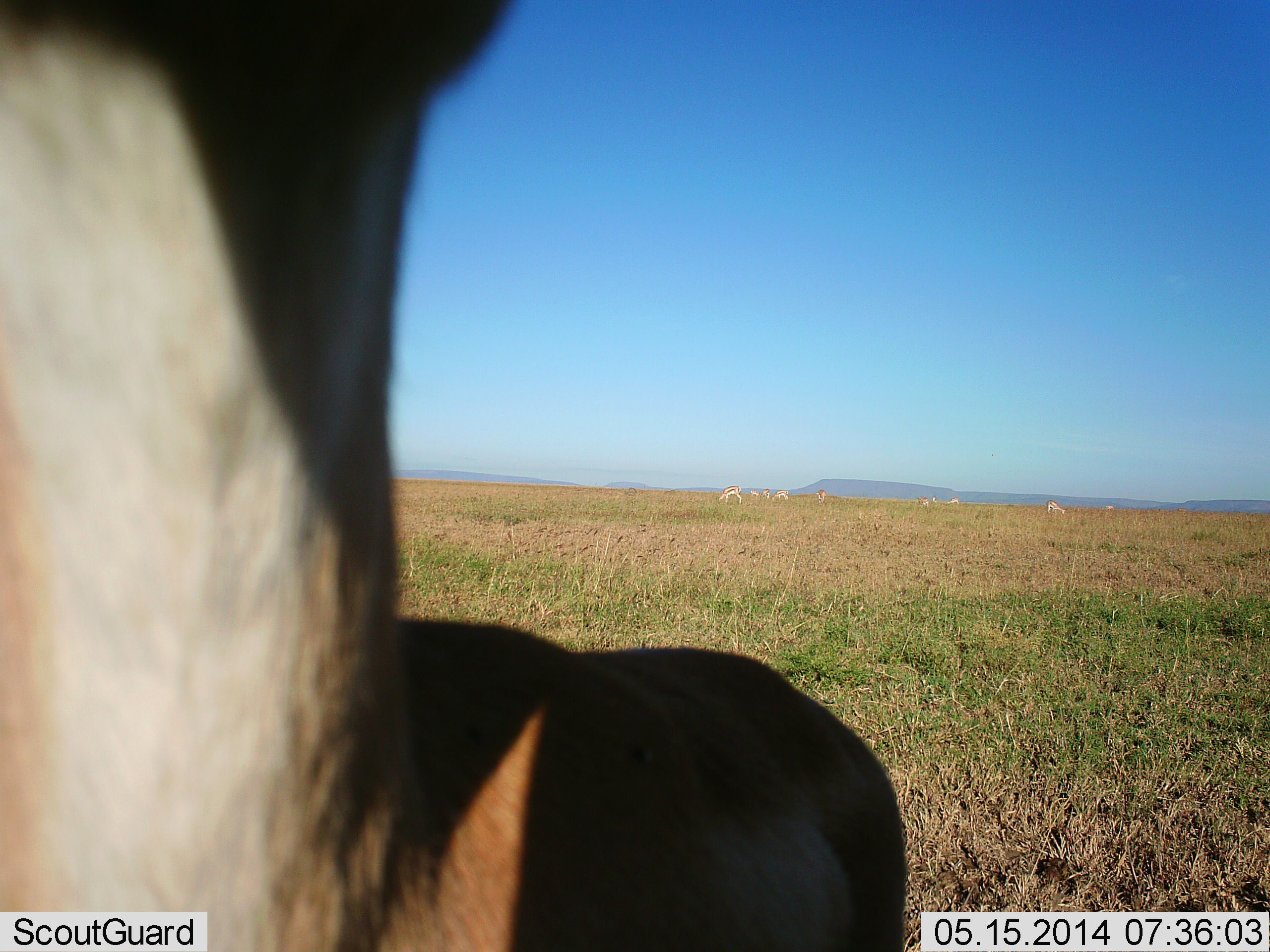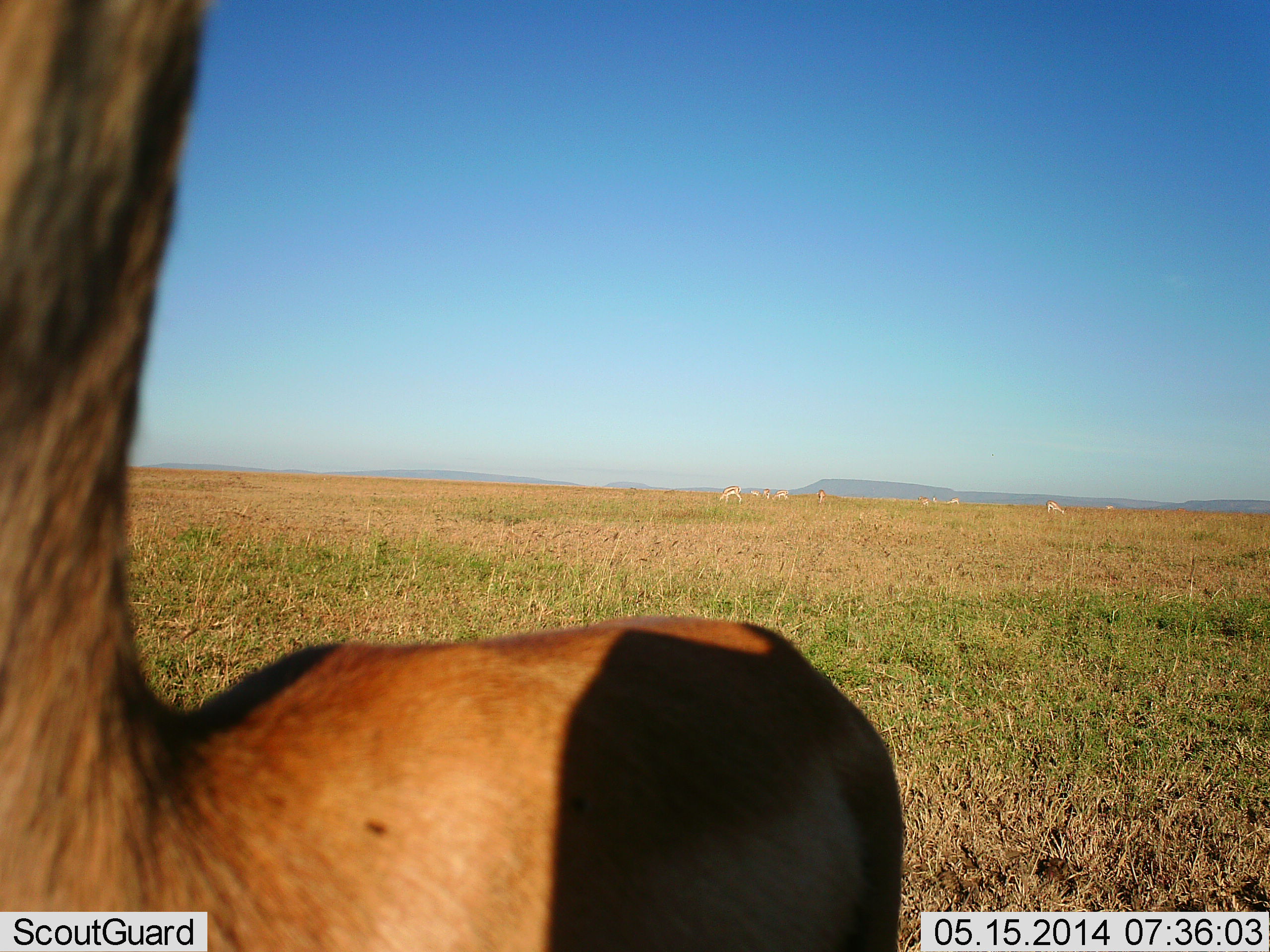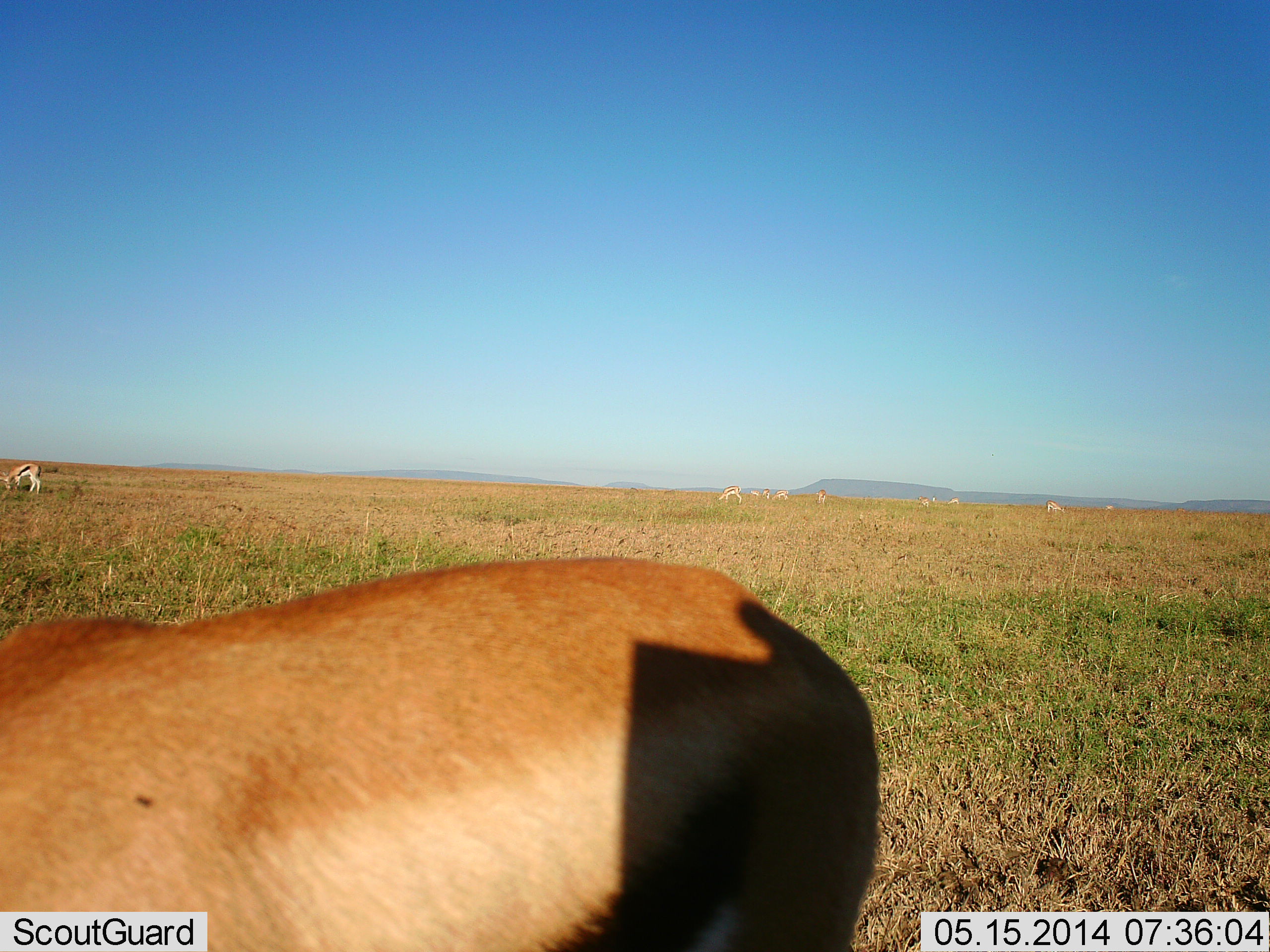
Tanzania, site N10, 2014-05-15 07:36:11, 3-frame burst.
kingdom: Animalia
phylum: Chordata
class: Mammalia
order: Artiodactyla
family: Bovidae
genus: Eudorcas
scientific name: Eudorcas thomsonii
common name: thomson's gazelle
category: gazellethomsons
Gazellethomsons (thomson's gazelle) (Eudorcas thomsonii), count 2. Behavior (volunteer vote fractions): standing 80%, resting 0%, moving 10%, interacting 10%. Young present (vote fraction): 0%. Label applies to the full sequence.